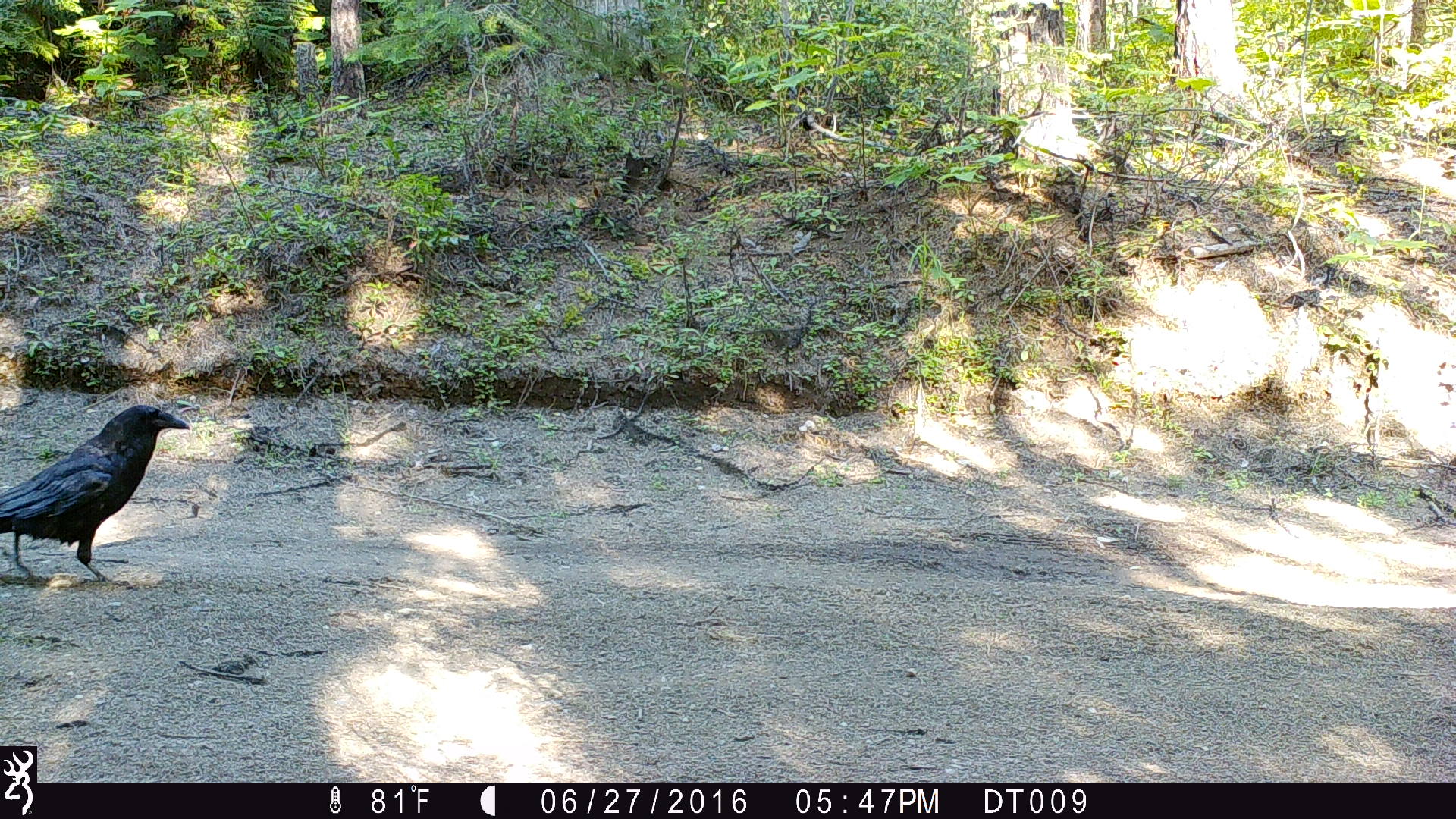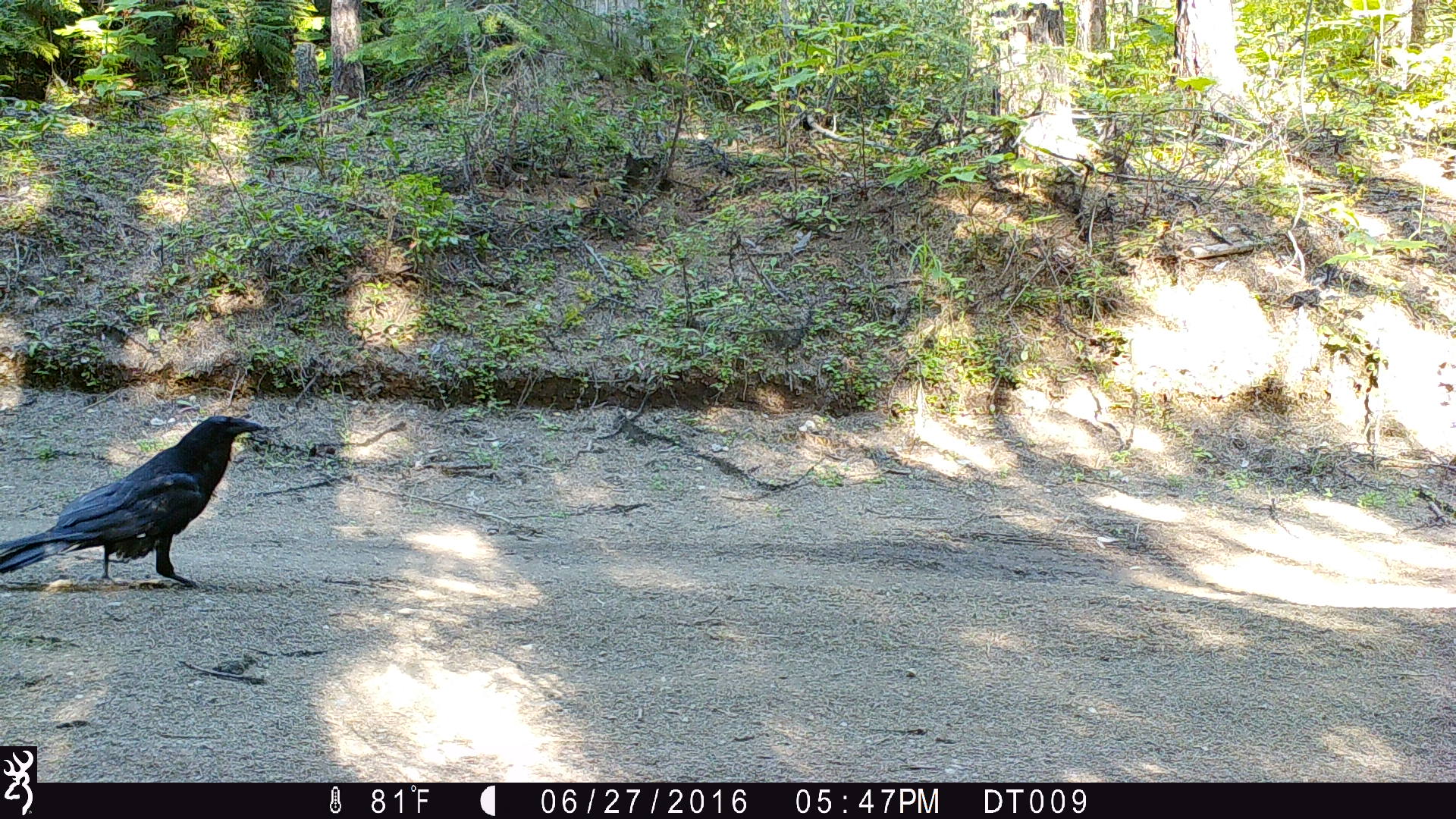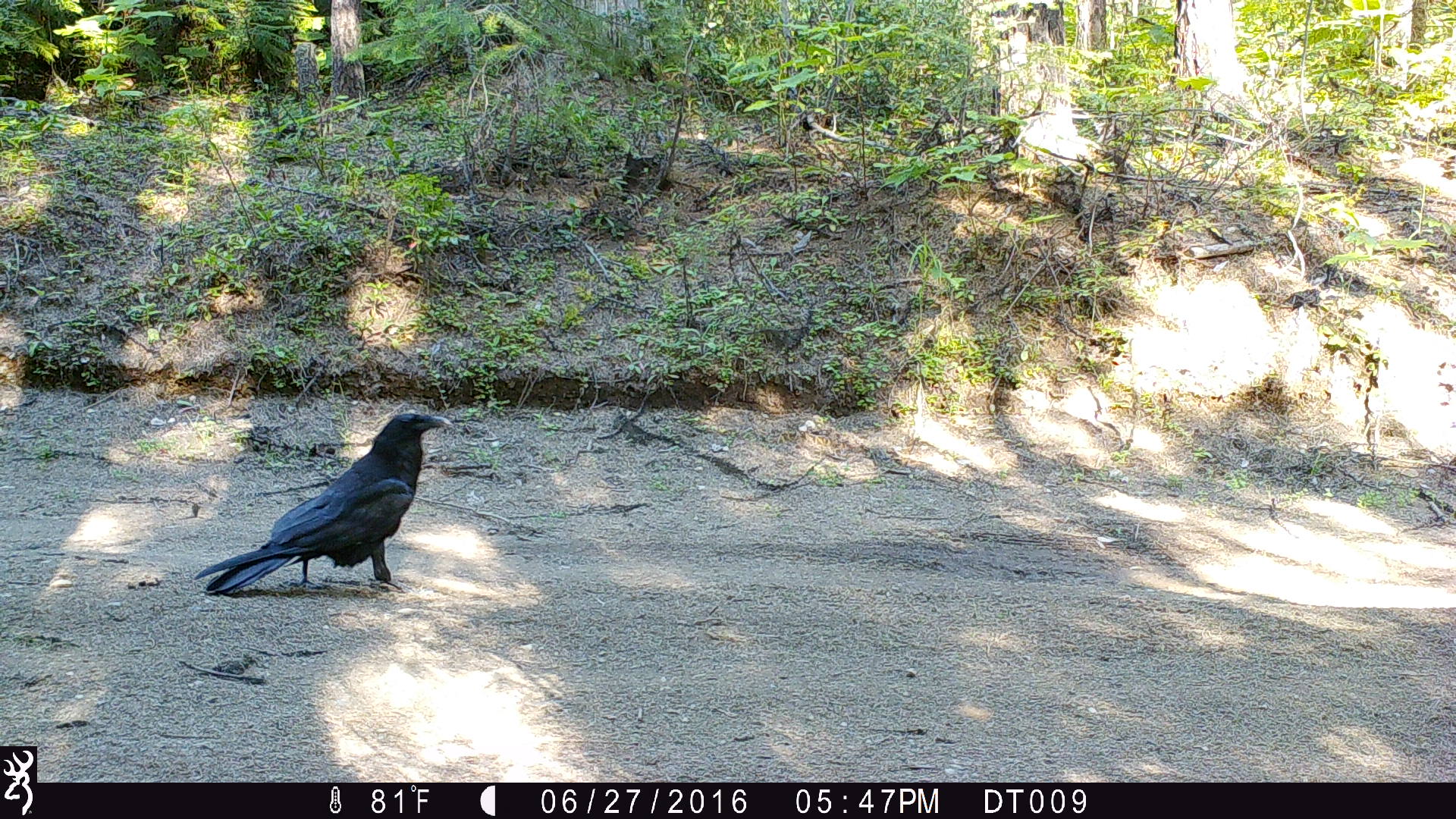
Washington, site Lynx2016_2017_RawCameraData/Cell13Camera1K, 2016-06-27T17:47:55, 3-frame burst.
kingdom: Animalia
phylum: Chordata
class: Aves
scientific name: Aves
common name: birds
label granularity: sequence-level